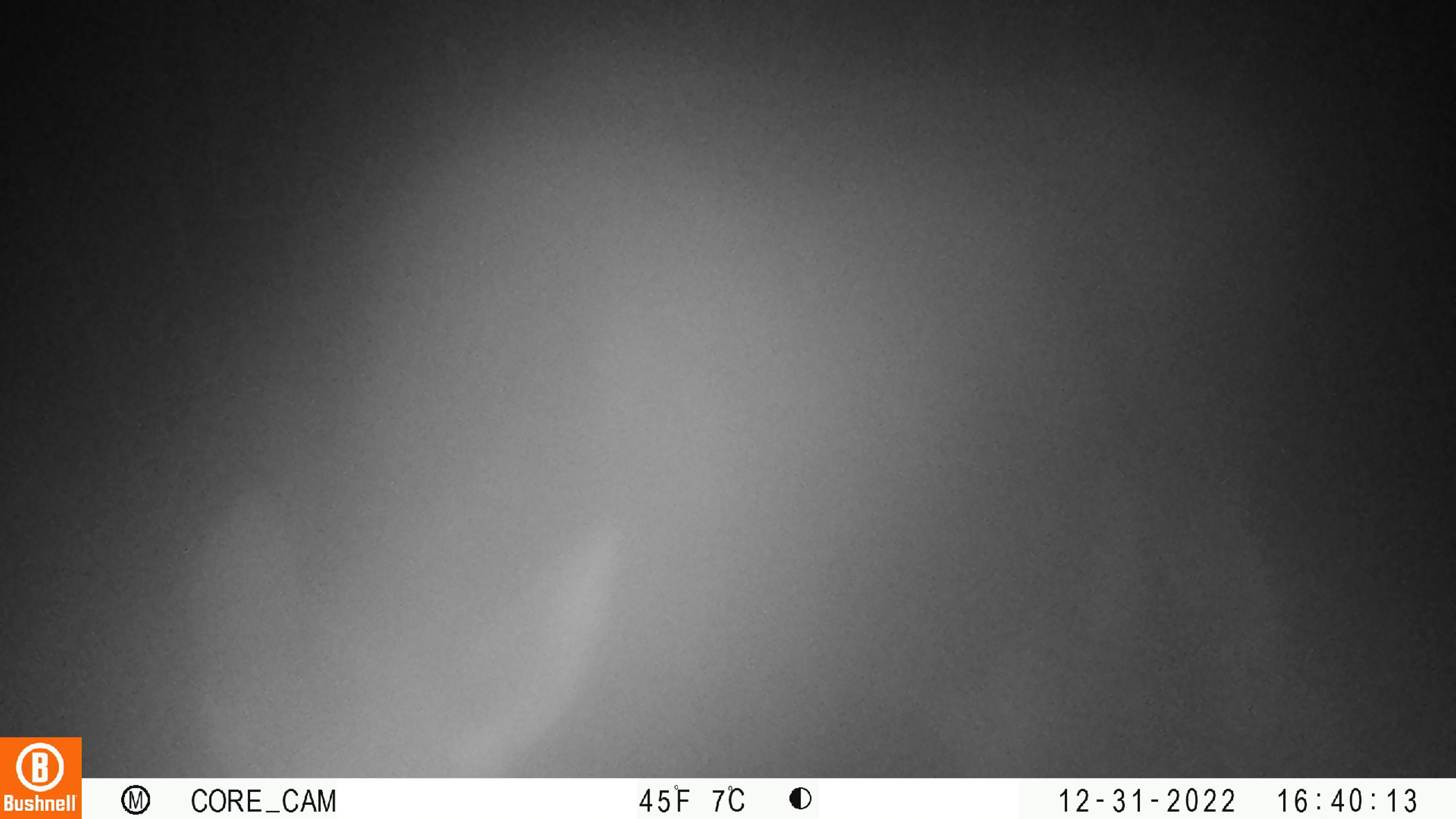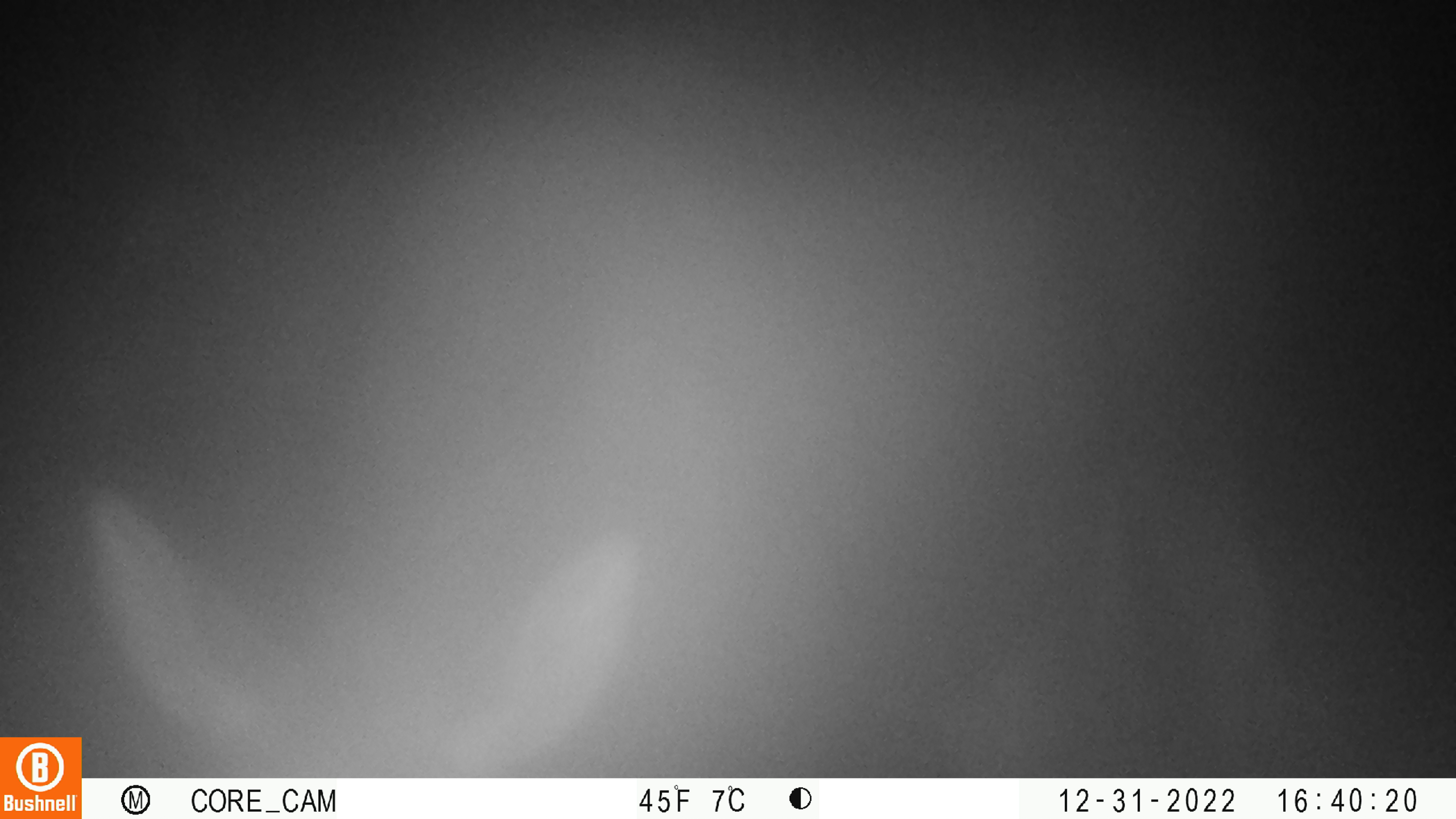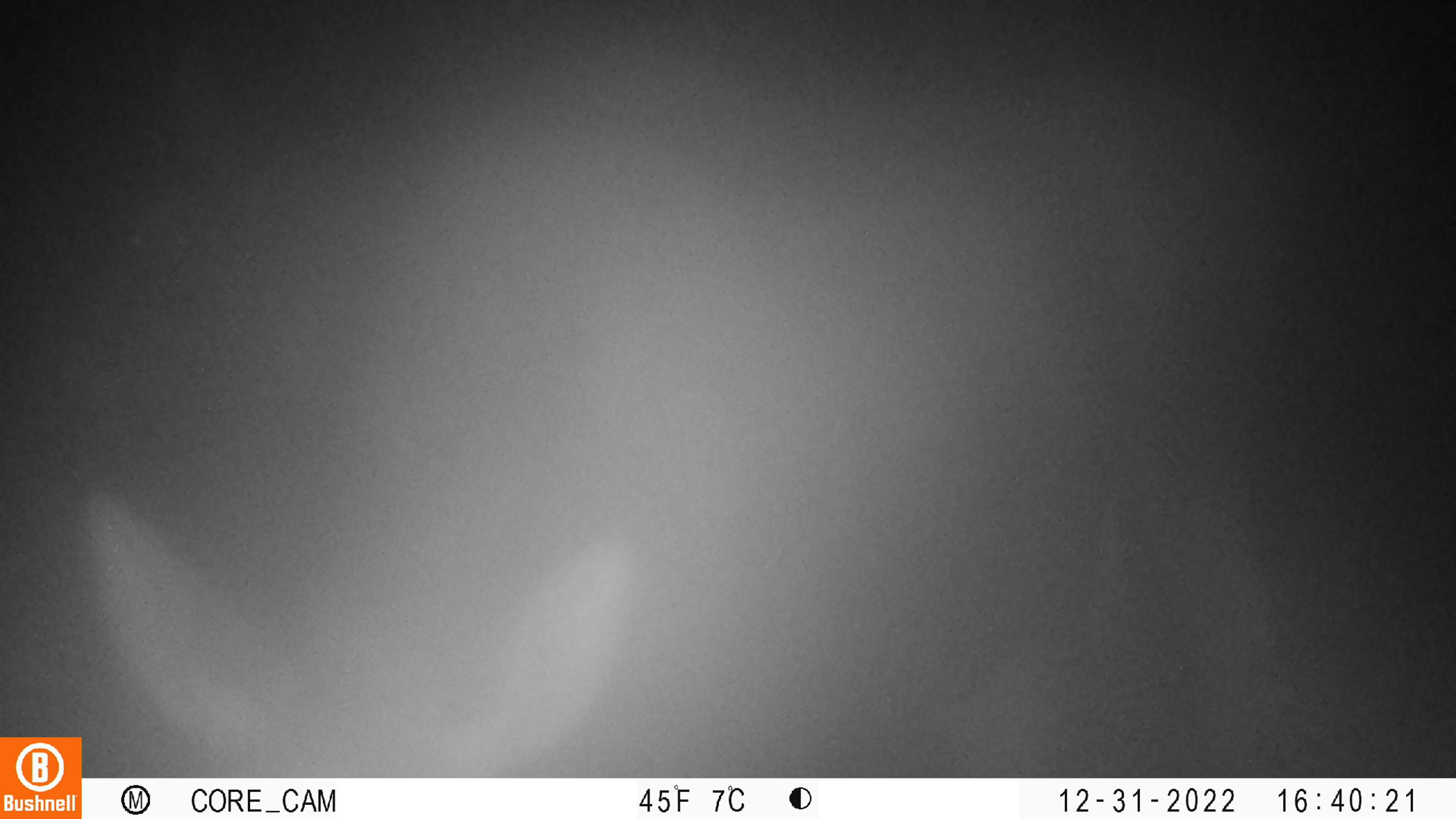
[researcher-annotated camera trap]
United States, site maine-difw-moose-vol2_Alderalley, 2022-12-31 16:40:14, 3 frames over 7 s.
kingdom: Animalia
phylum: Chordata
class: Mammalia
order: Artiodactyla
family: Cervidae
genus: Alces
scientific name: Alces alces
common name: moose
Moose (Alces alces).